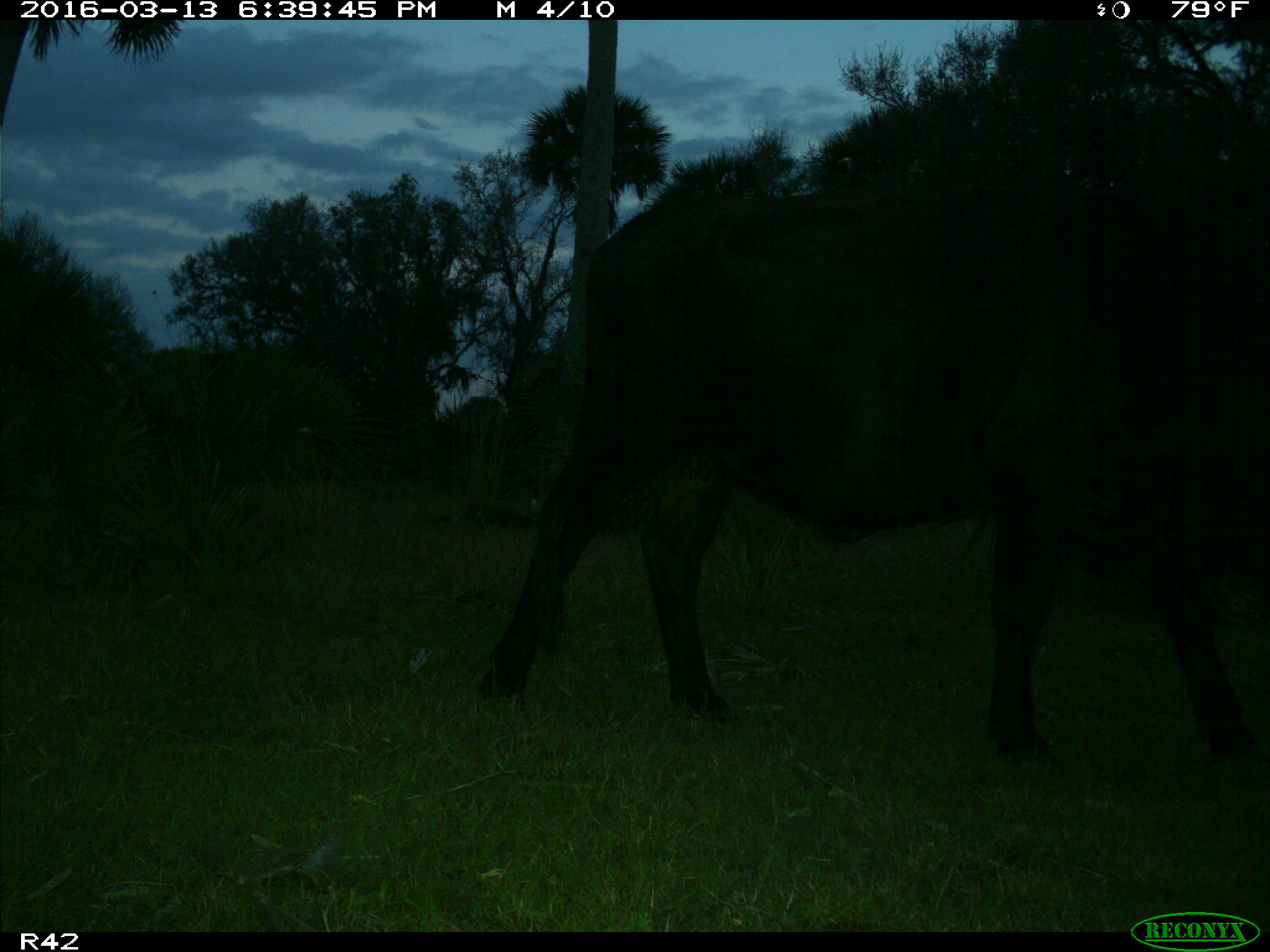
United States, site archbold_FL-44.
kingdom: Animalia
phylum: Chordata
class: Mammalia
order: Artiodactyla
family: Bovidae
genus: Bos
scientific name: Bos taurus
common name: domestic cow